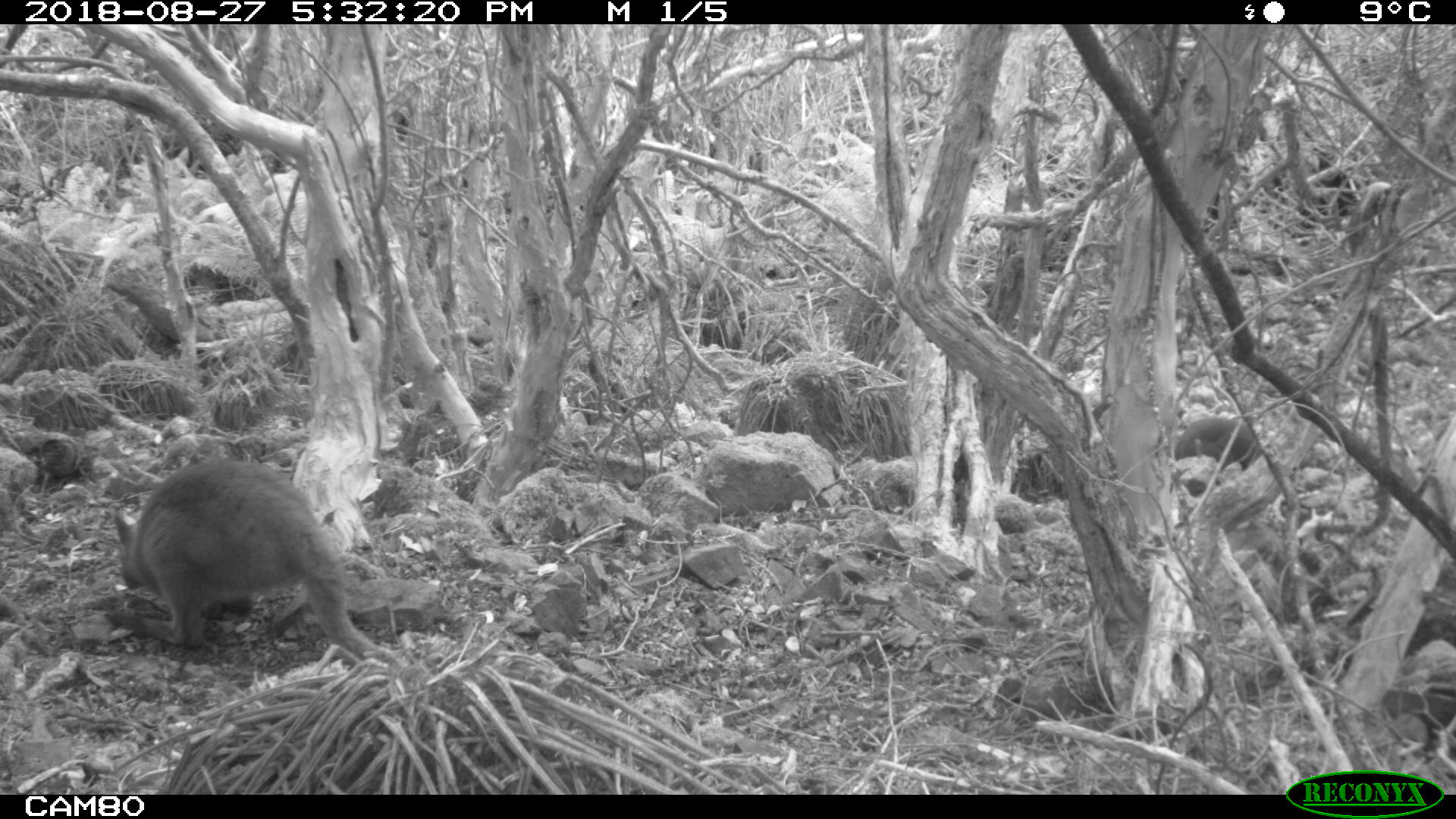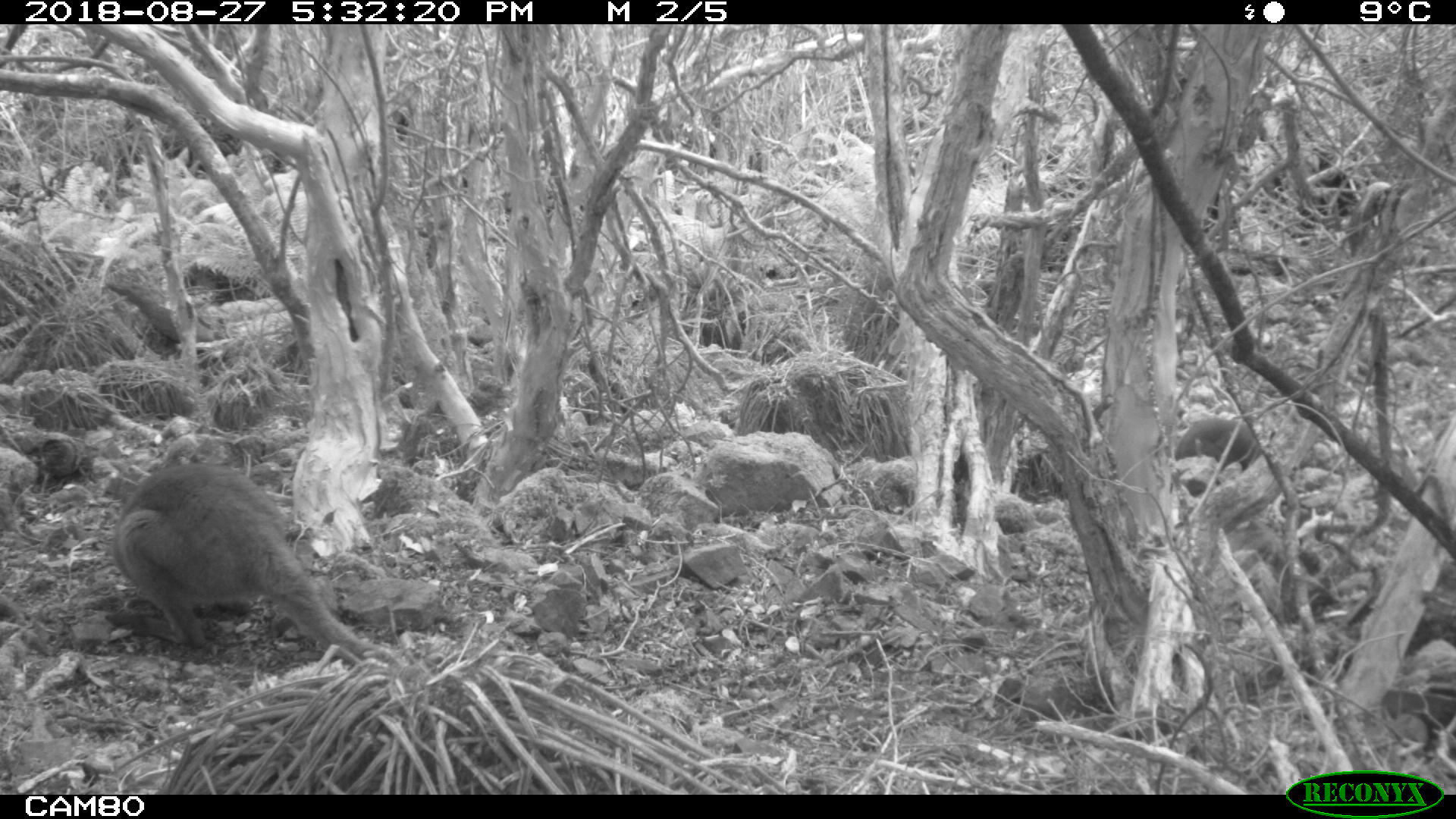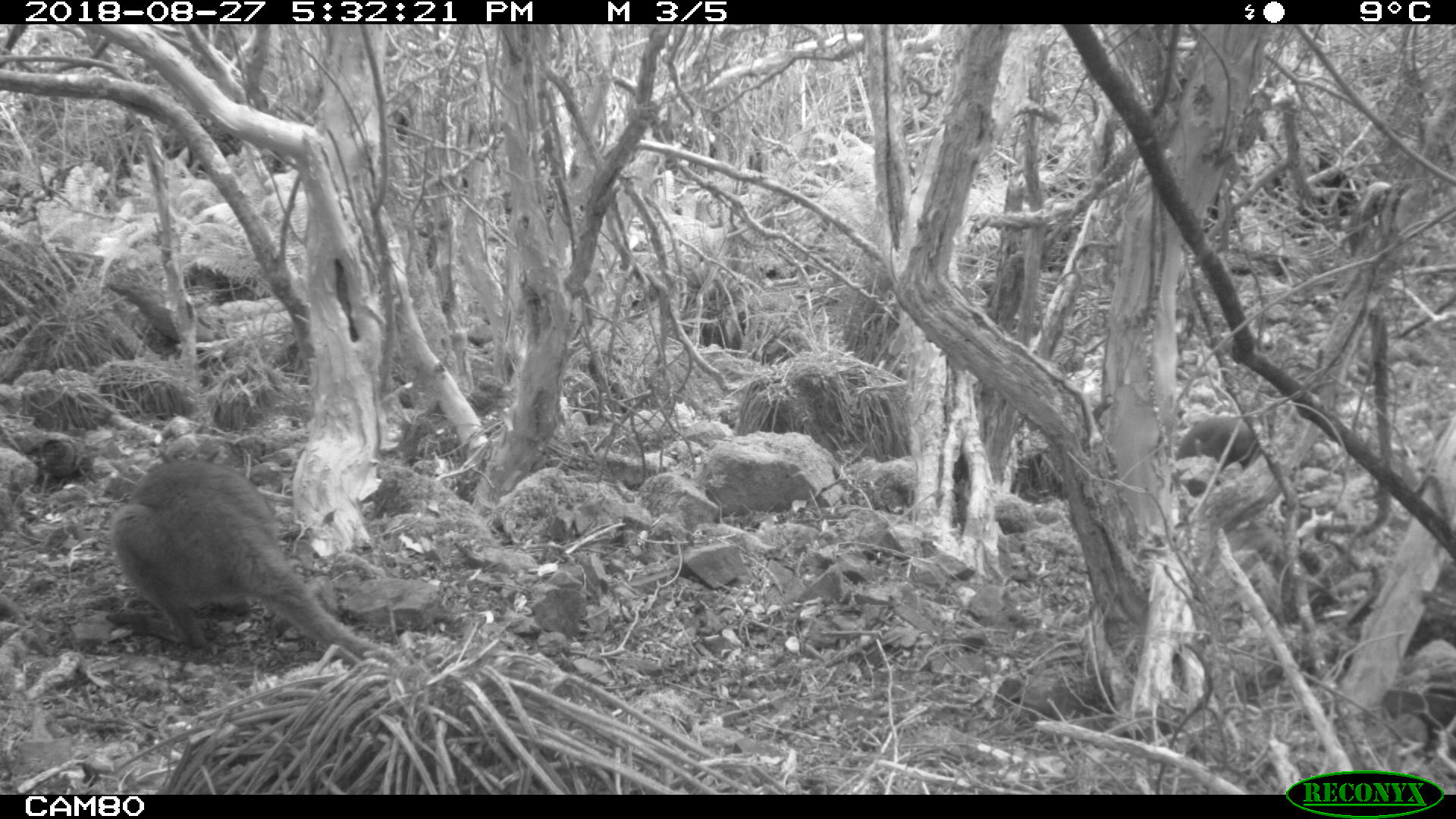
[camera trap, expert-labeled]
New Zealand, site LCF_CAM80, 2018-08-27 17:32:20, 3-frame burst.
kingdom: Animalia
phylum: Chordata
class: Mammalia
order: Diprotodontia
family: Macropodidae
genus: Notamacropus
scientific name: Notamacropus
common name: wallaby